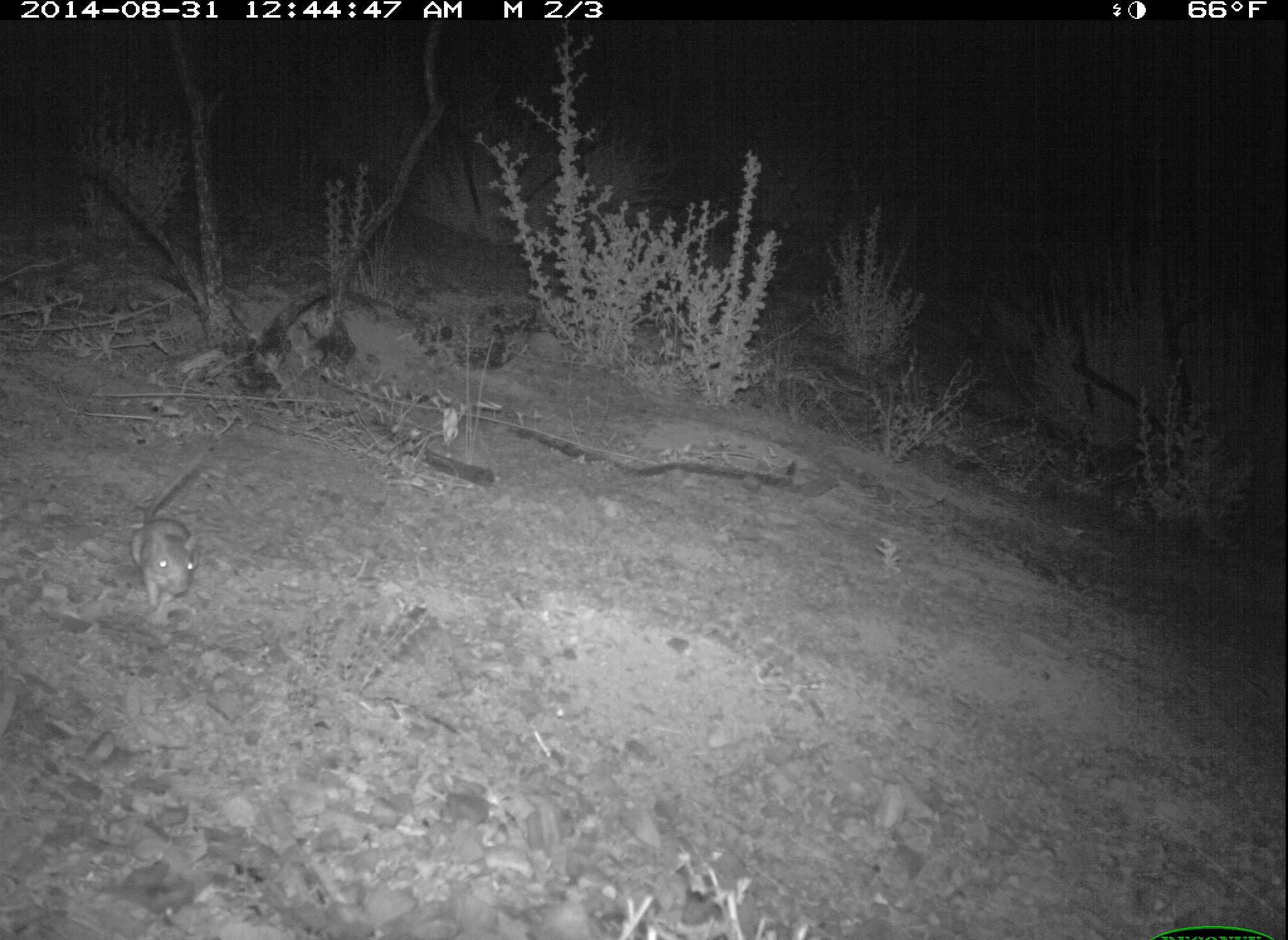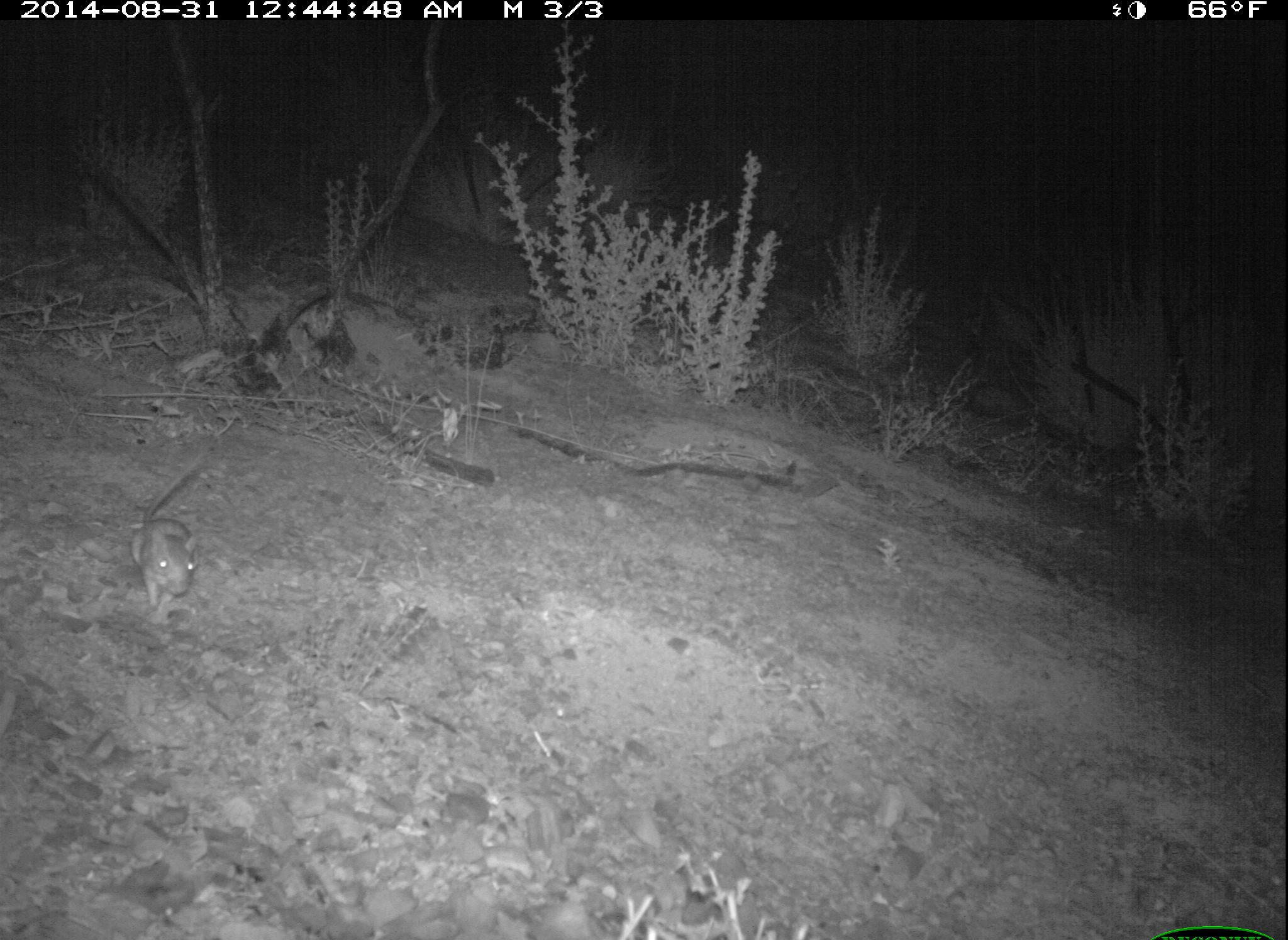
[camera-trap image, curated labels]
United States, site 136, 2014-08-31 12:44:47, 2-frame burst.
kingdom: Animalia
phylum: Chordata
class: Mammalia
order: Rodentia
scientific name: Rodentia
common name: rodent